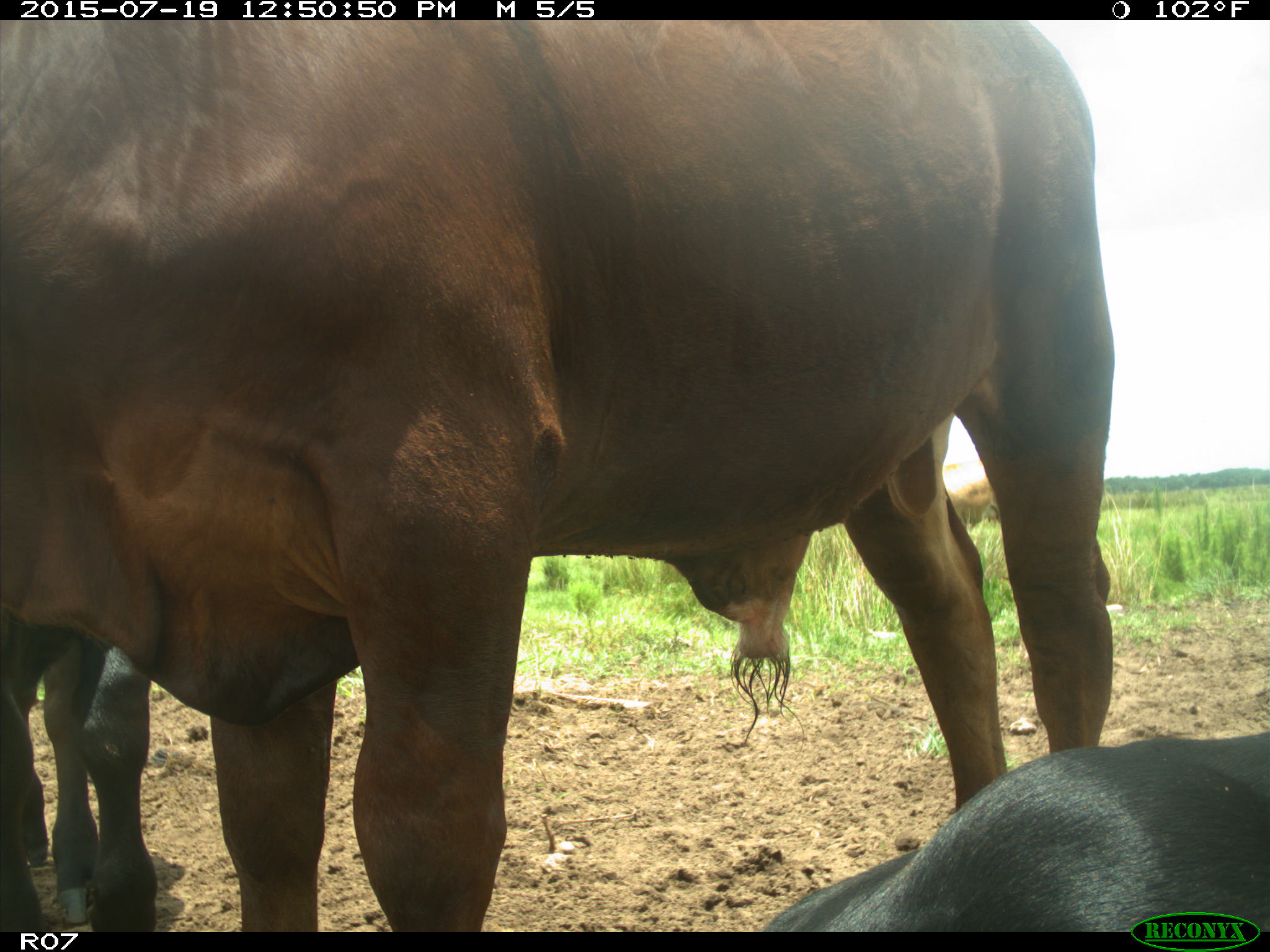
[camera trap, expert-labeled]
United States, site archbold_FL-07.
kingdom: Animalia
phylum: Chordata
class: Mammalia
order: Artiodactyla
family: Bovidae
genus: Bos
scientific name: Bos taurus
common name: domestic cow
Bos taurus (domestic cow).